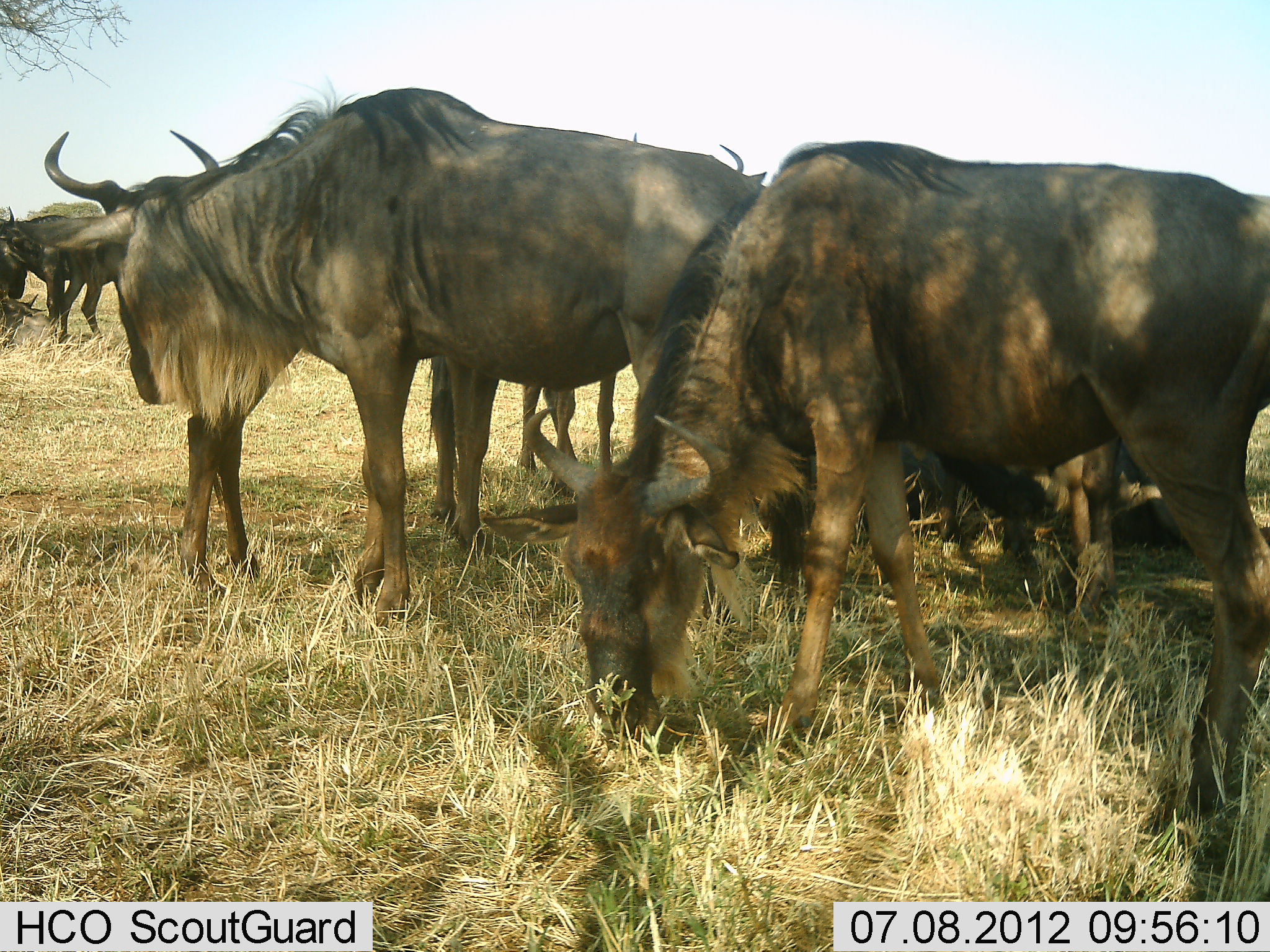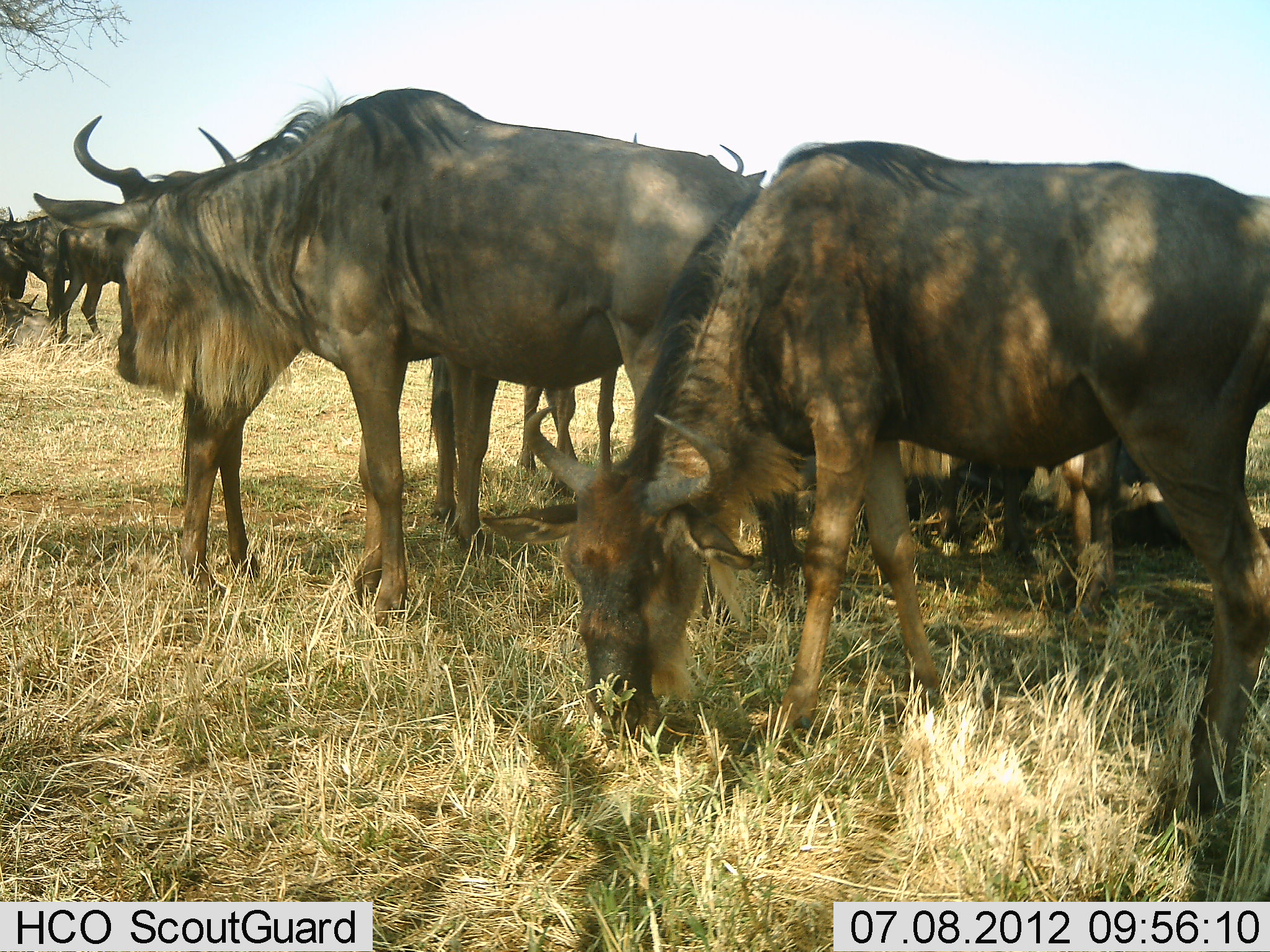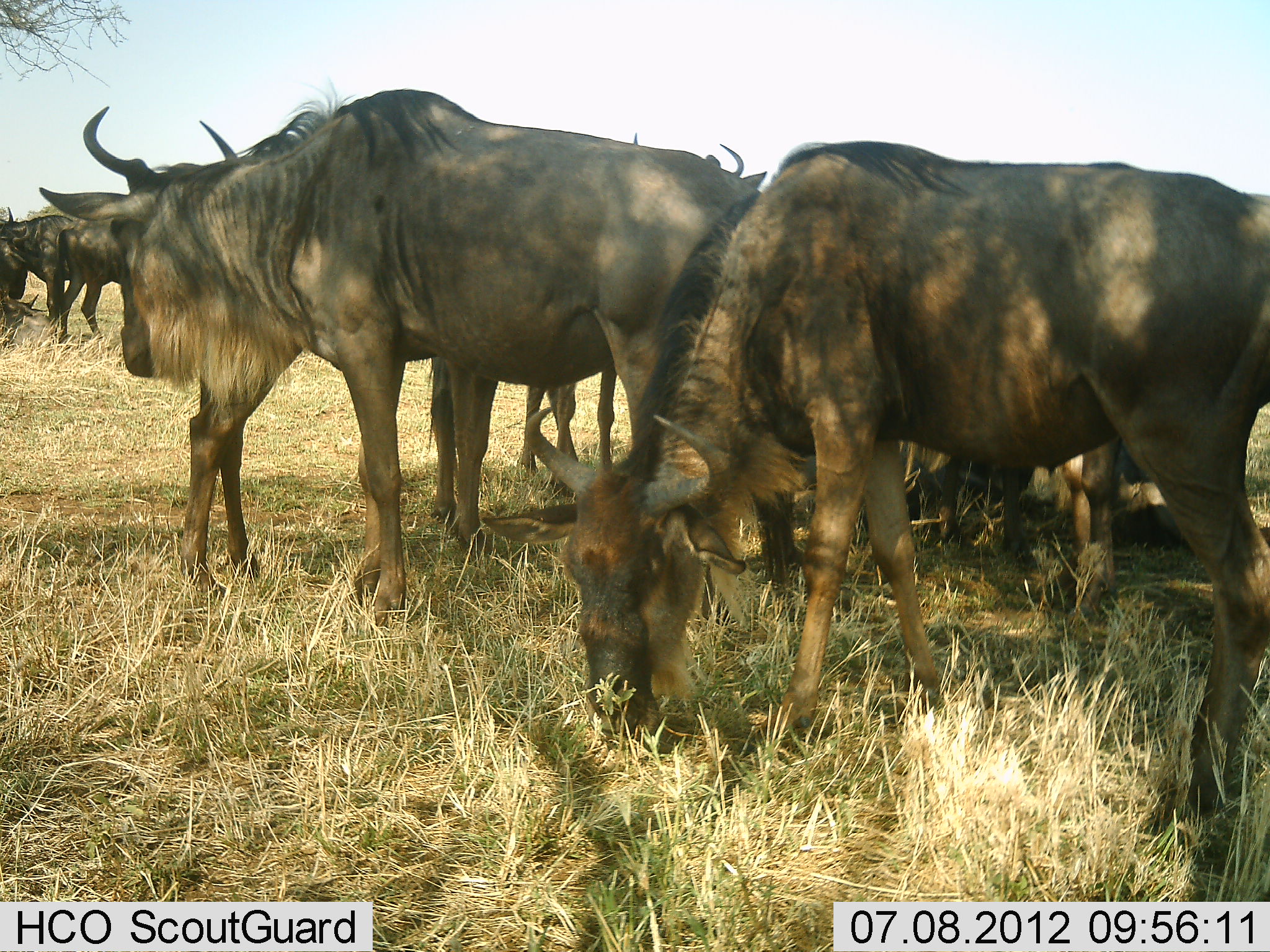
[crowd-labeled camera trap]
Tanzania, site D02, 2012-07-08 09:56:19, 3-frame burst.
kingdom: Animalia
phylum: Chordata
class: Mammalia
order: Artiodactyla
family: Bovidae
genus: Connochaetes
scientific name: Connochaetes taurinus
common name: blue wildebeest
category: wildebeest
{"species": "wildebeest (blue wildebeest) (Connochaetes taurinus)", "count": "8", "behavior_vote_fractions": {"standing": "80%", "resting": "50%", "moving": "10%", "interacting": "20%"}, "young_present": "0%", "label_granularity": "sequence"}